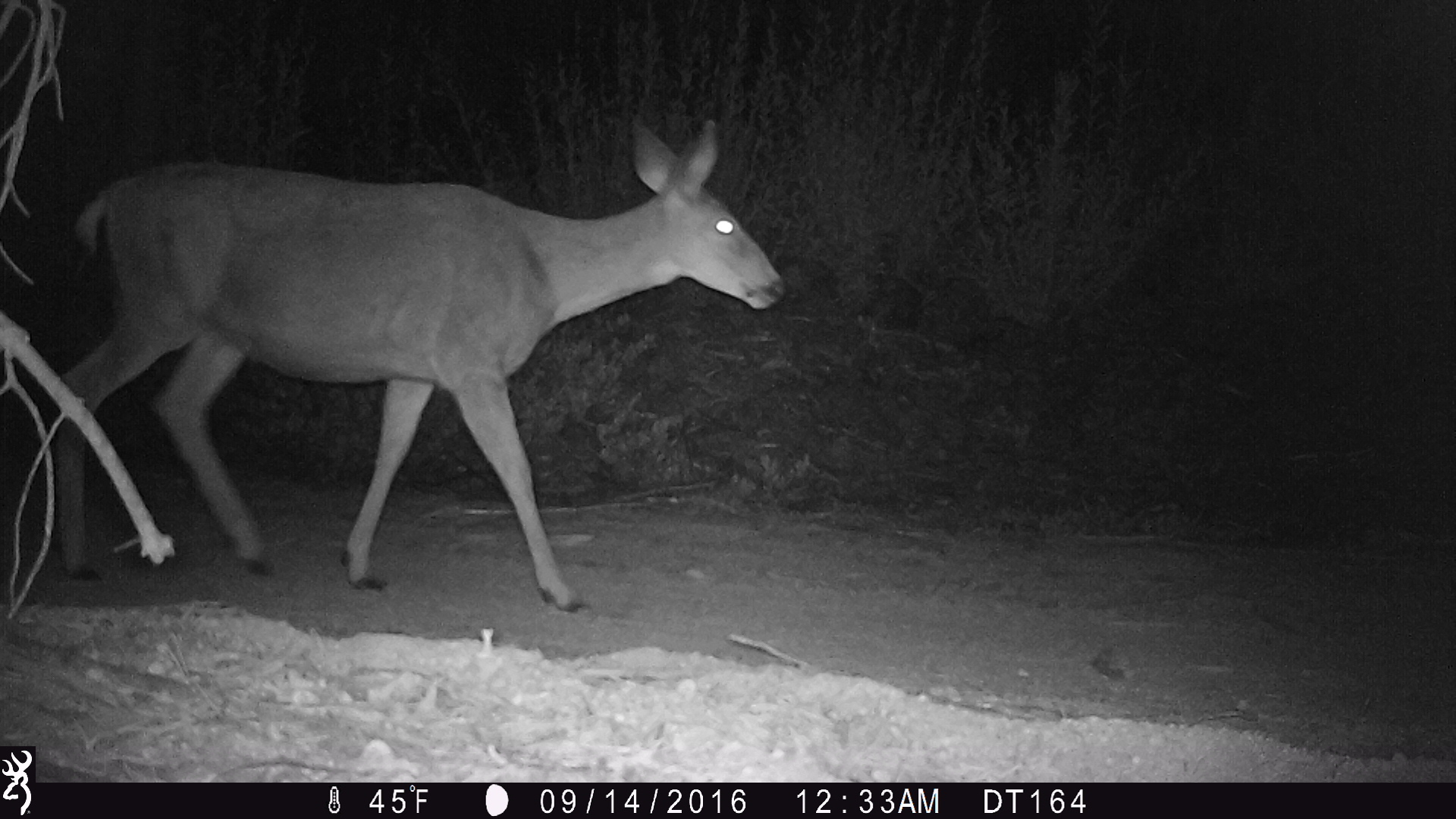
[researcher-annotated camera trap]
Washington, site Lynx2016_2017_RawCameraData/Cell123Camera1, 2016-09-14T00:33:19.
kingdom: Animalia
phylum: Chordata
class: Mammalia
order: Artiodactyla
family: Cervidae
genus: Odocoileus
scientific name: Odocoileus hemionus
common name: mule deer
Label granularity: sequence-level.